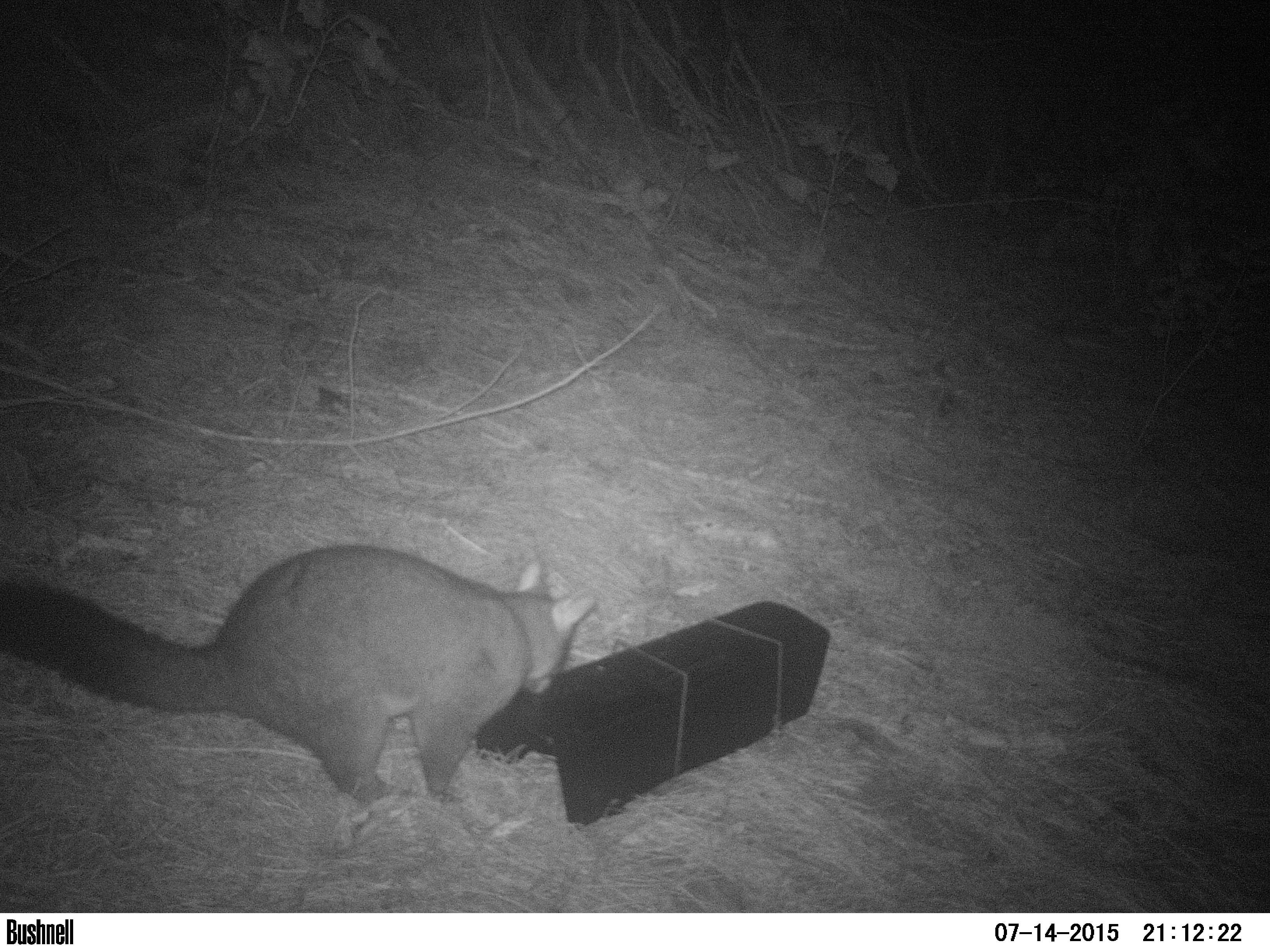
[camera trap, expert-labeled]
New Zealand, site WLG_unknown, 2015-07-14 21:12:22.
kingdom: Animalia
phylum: Chordata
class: Mammalia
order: Diprotodontia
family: Phalangeridae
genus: Trichosurus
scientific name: Trichosurus vulpecula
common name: common brushtail possum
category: possum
Possum (common brushtail possum) (Trichosurus vulpecula).